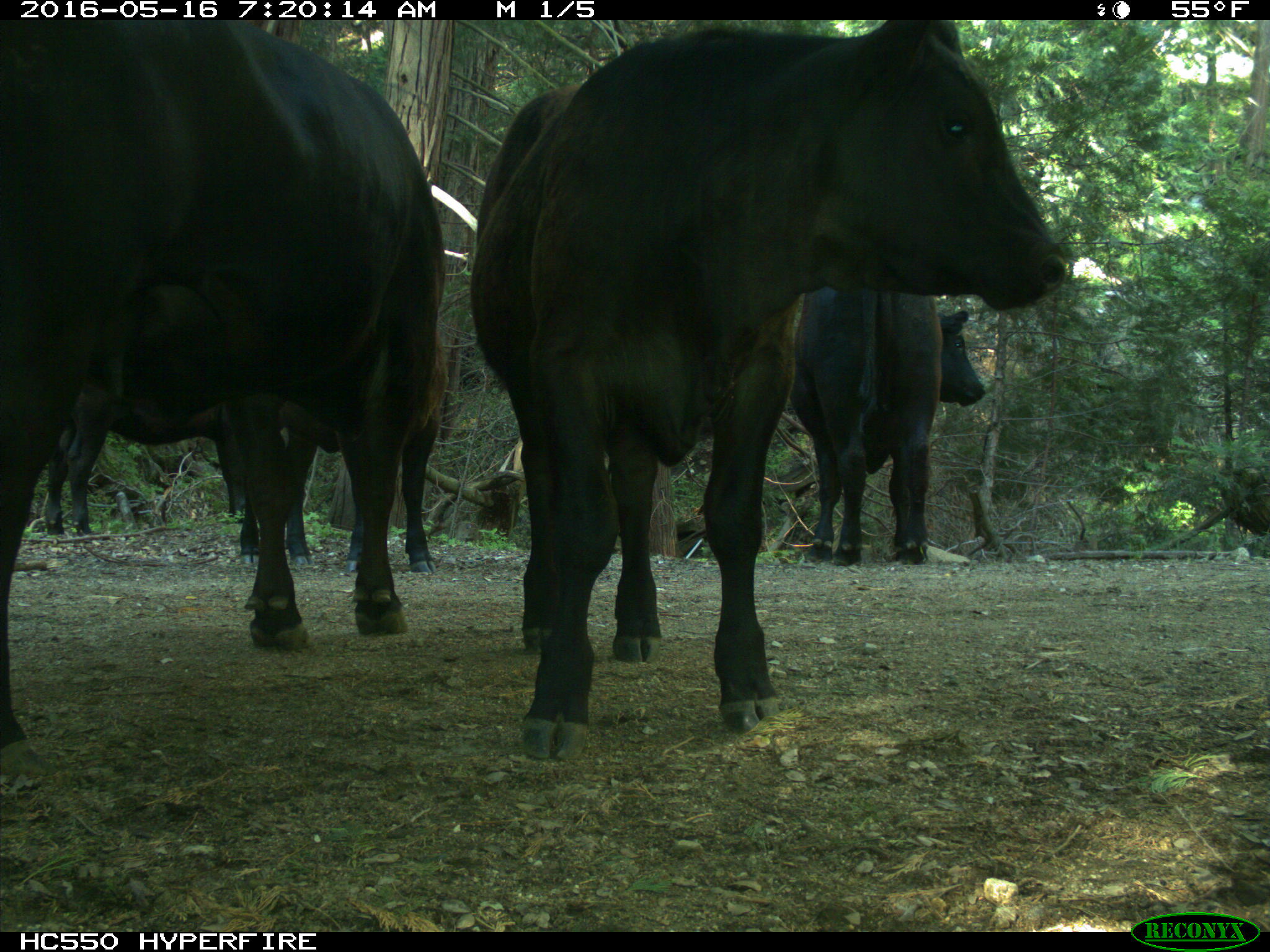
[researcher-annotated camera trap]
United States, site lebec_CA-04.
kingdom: Animalia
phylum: Chordata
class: Mammalia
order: Artiodactyla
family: Bovidae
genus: Bos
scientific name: Bos taurus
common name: domestic cow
Bos taurus (domestic cow).